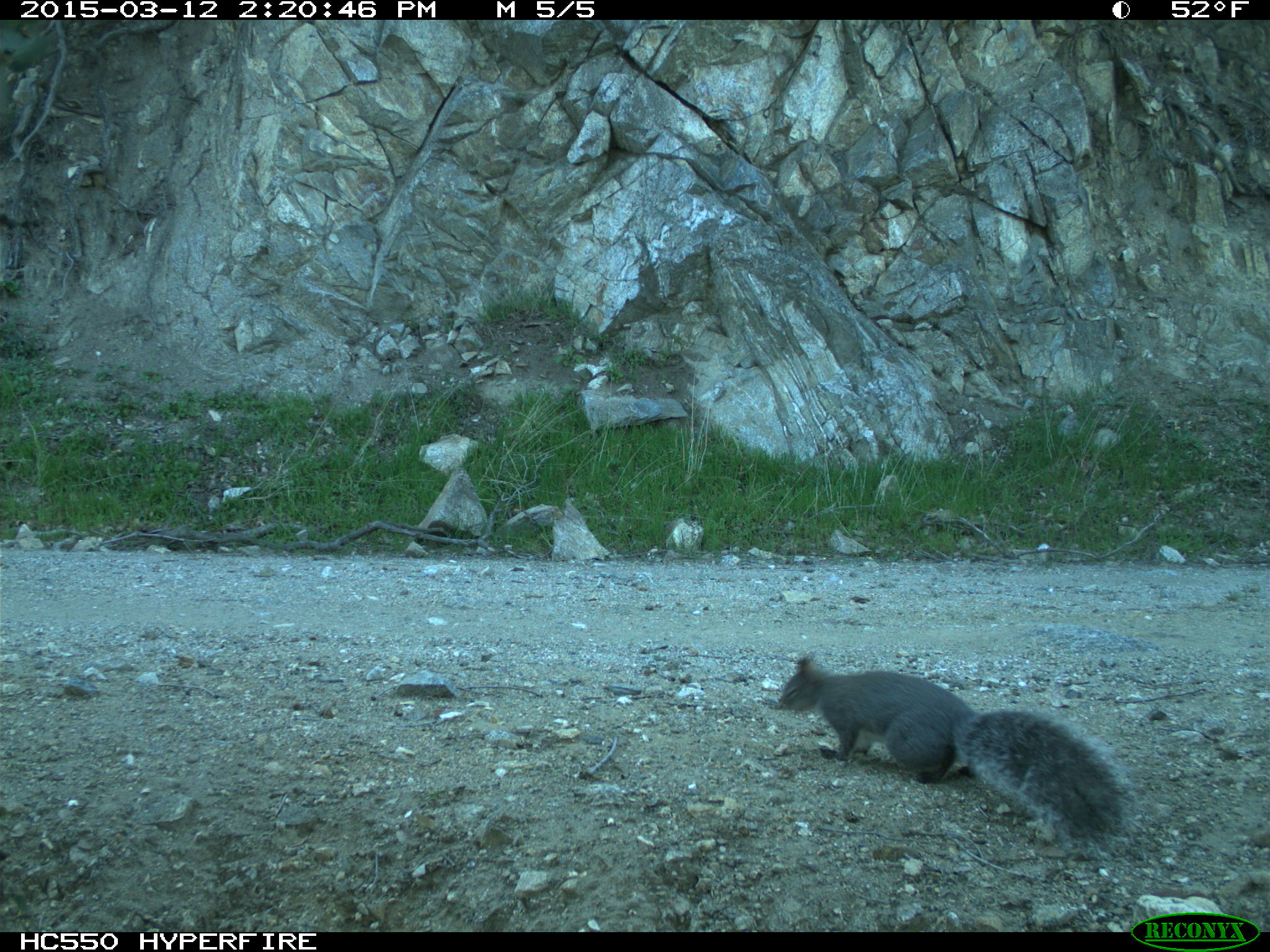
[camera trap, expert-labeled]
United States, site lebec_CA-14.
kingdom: Animalia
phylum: Chordata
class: Mammalia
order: Rodentia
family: Sciuridae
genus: Sciurus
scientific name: Sciurus carolinensis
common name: eastern gray squirrel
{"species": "Sciurus carolinensis (eastern gray squirrel)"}